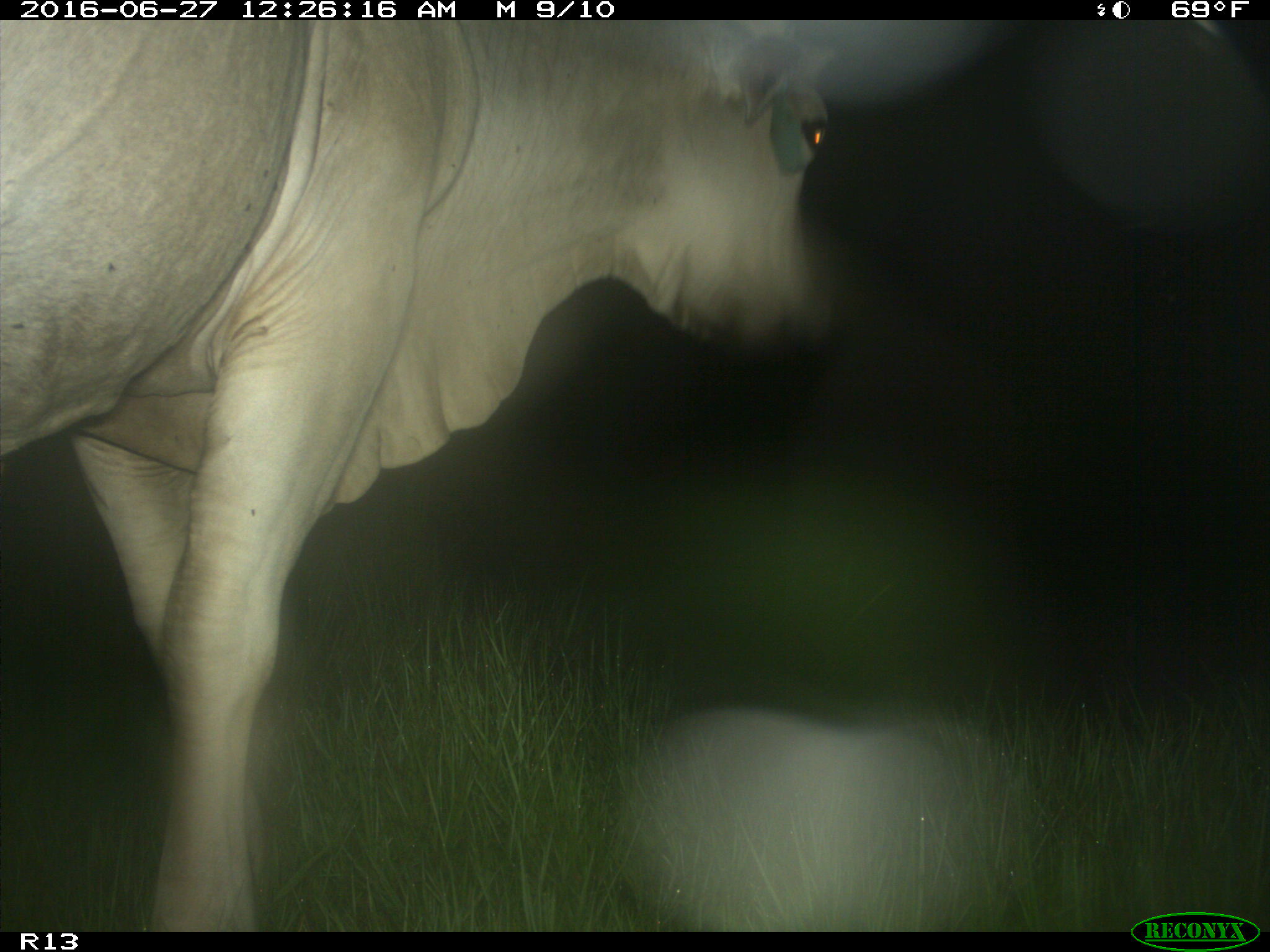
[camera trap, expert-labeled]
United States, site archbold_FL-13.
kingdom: Animalia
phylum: Chordata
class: Mammalia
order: Artiodactyla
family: Bovidae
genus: Bos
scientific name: Bos taurus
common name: domestic cow